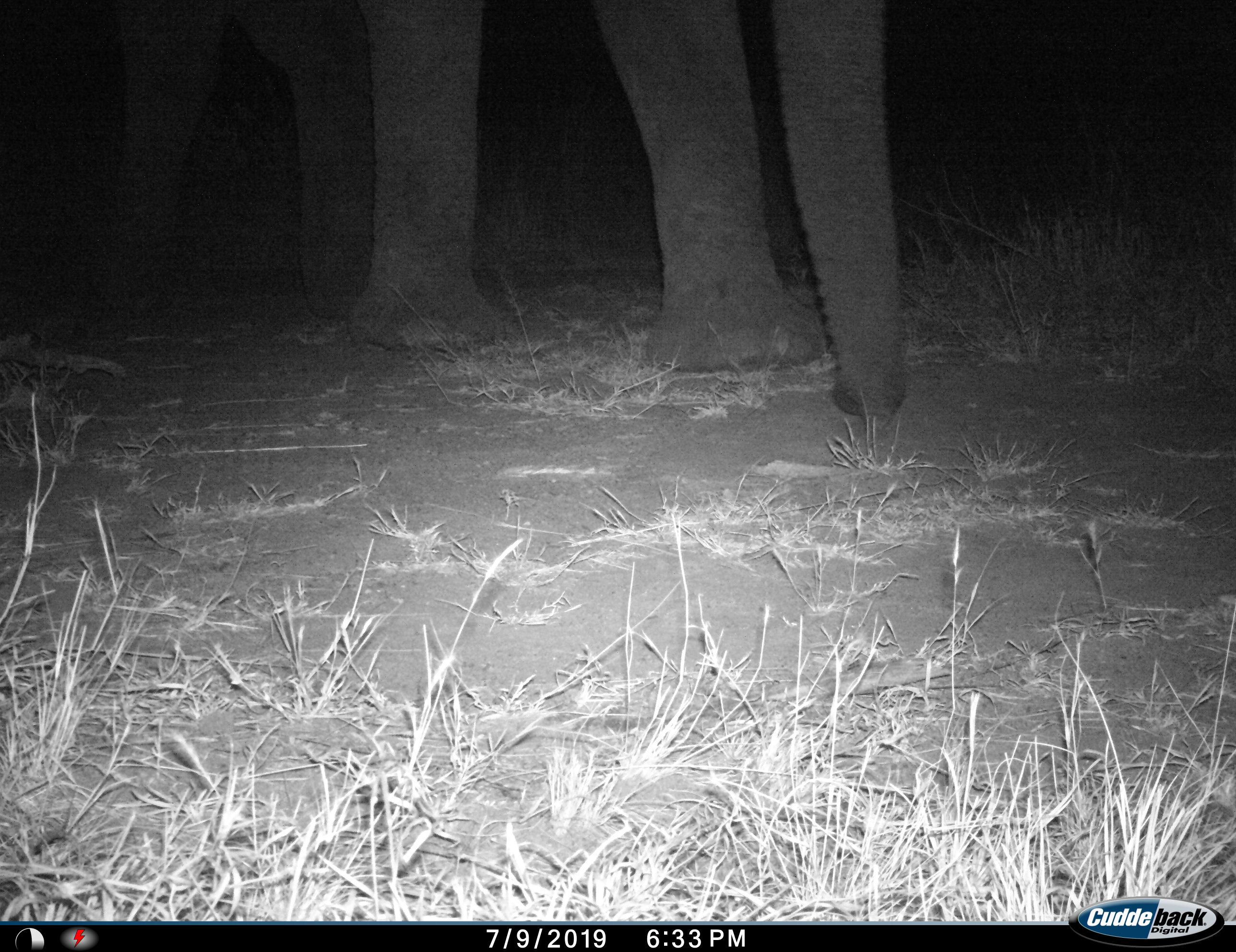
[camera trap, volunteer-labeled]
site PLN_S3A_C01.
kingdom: Animalia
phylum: Chordata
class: Mammalia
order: Proboscidea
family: Elephantidae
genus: Loxodonta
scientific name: Loxodonta africana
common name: african bush elephant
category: elephant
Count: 1.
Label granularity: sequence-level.